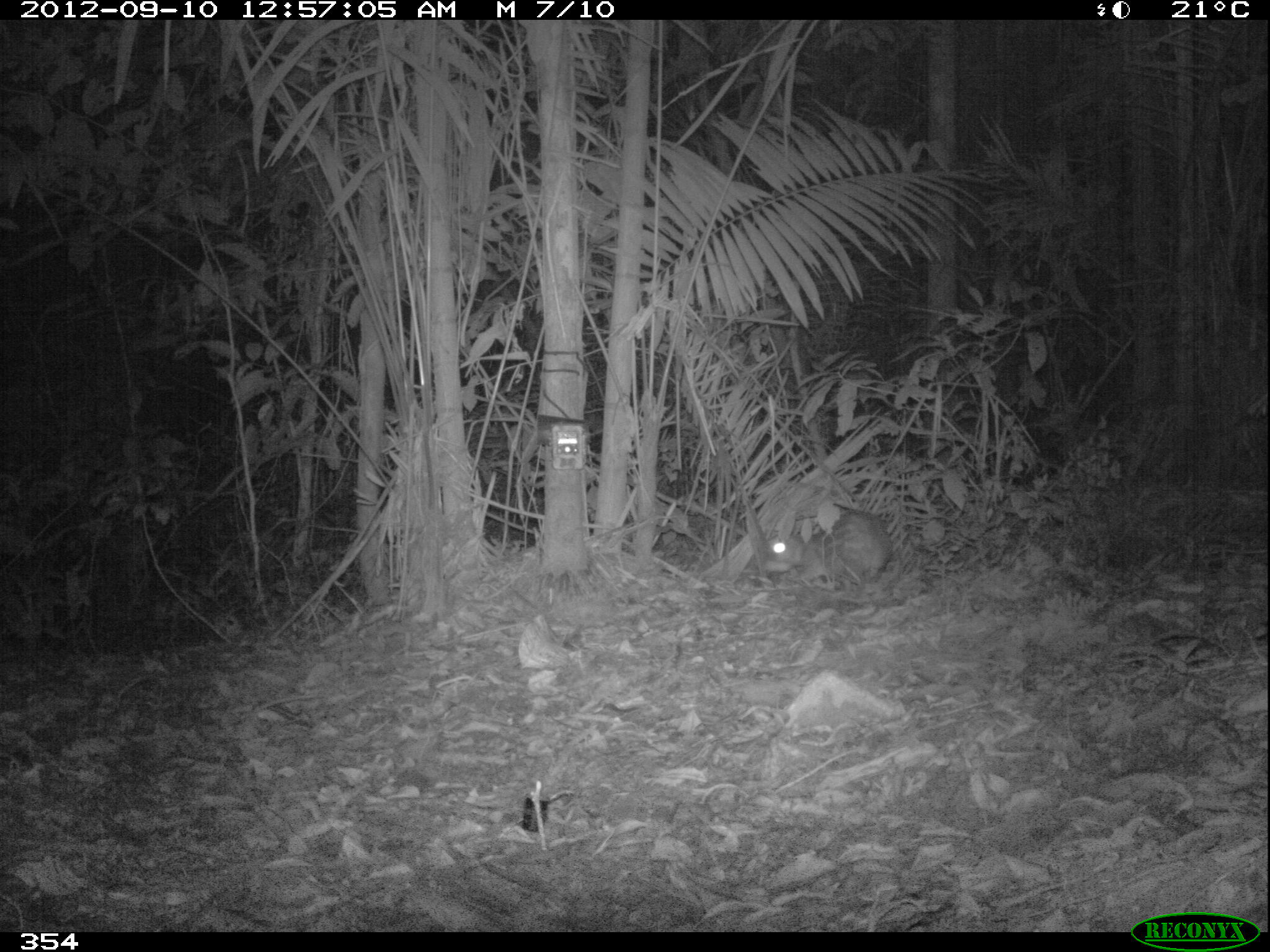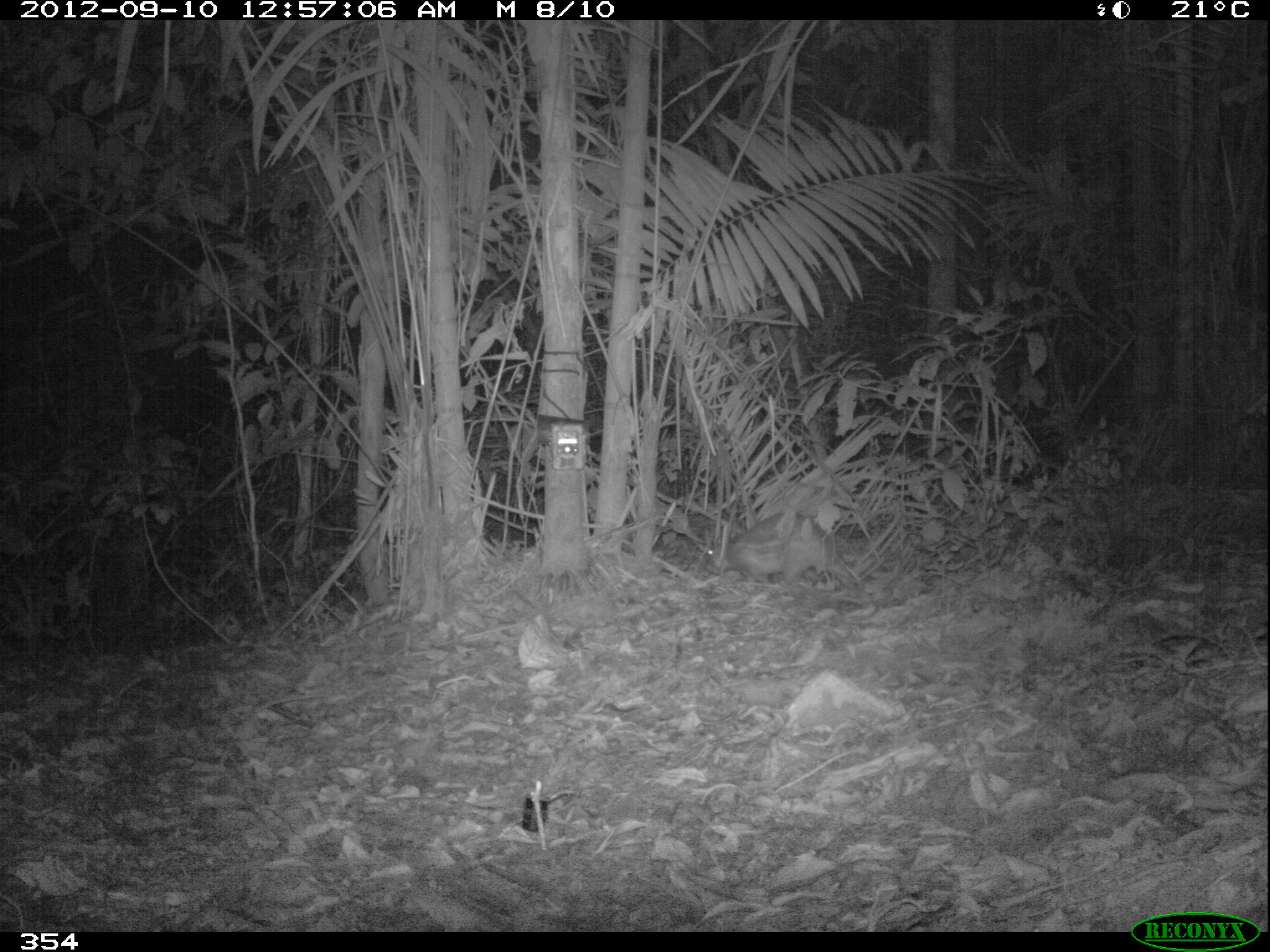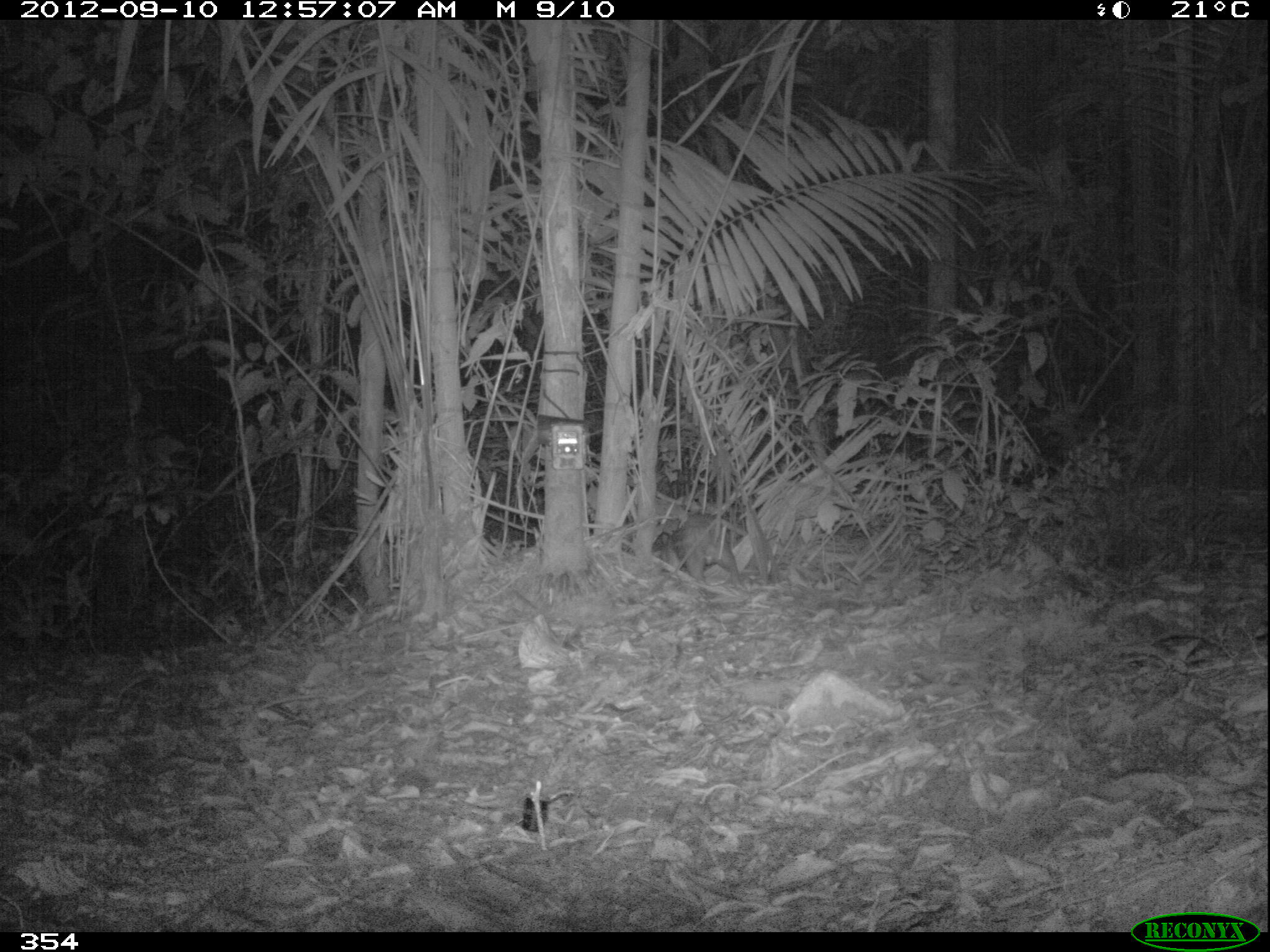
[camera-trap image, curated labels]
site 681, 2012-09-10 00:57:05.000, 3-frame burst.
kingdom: Animalia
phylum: Chordata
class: Mammalia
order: Rodentia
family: Cuniculidae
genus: Cuniculus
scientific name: Cuniculus paca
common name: spotted paca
Cuniculus paca (spotted paca).